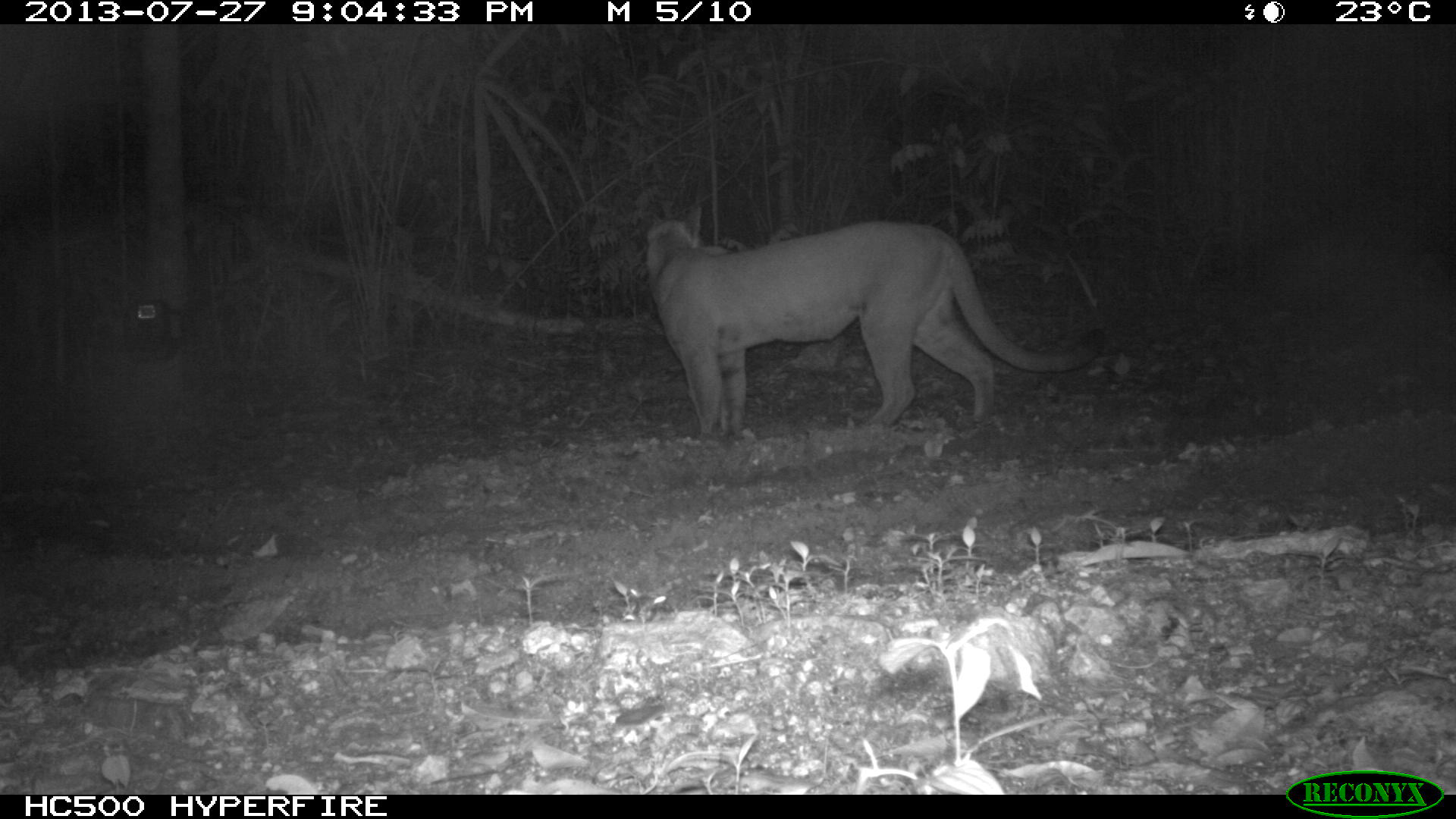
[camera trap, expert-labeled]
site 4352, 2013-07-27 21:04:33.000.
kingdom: Animalia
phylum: Chordata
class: Mammalia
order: Carnivora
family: Felidae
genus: Puma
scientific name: Puma concolor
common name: mountain lion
Puma concolor (mountain lion), count 1, sex male.